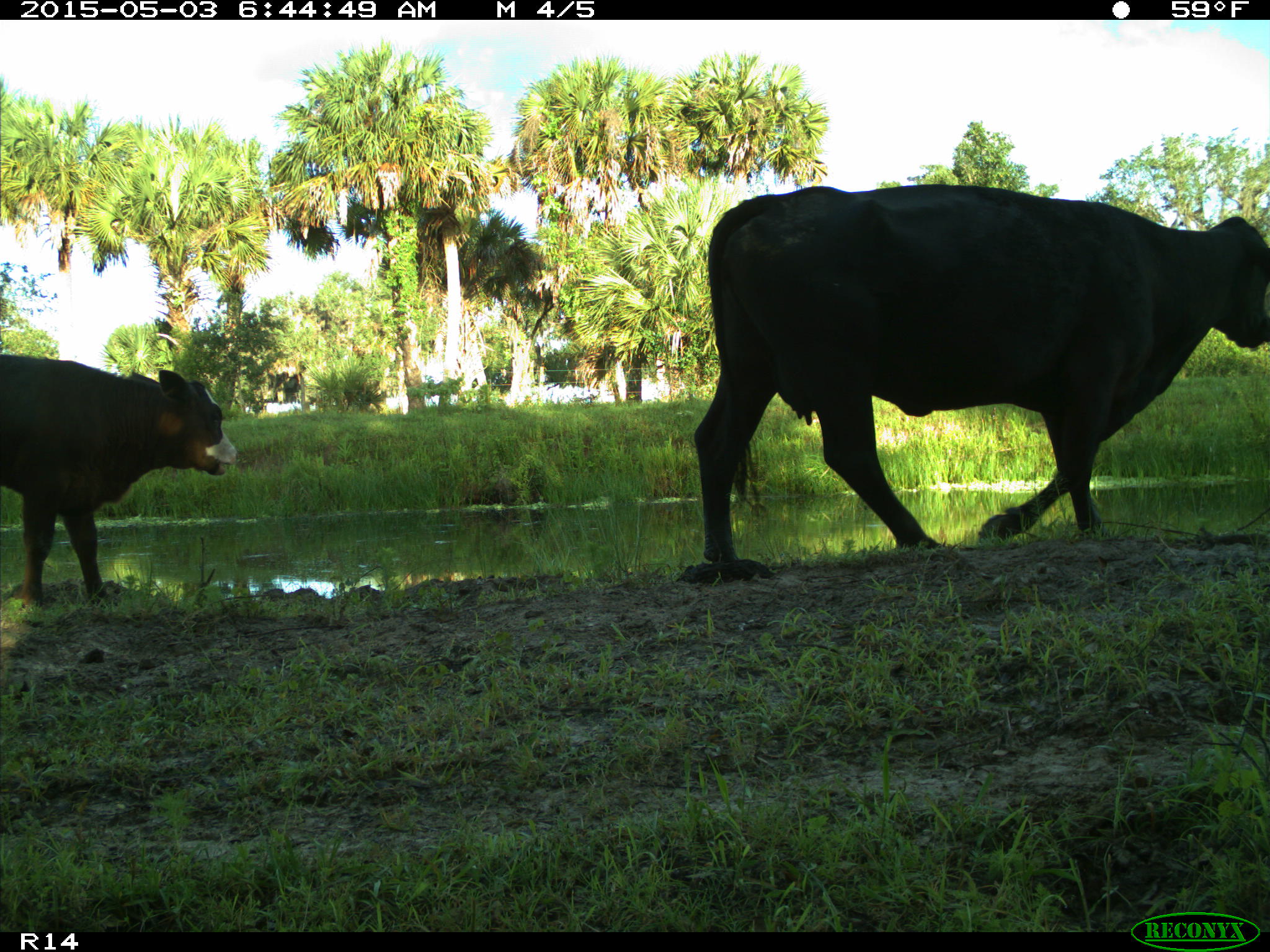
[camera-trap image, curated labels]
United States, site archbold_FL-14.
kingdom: Animalia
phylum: Chordata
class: Mammalia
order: Artiodactyla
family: Bovidae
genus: Bos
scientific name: Bos taurus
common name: domestic cow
Bos taurus (domestic cow).